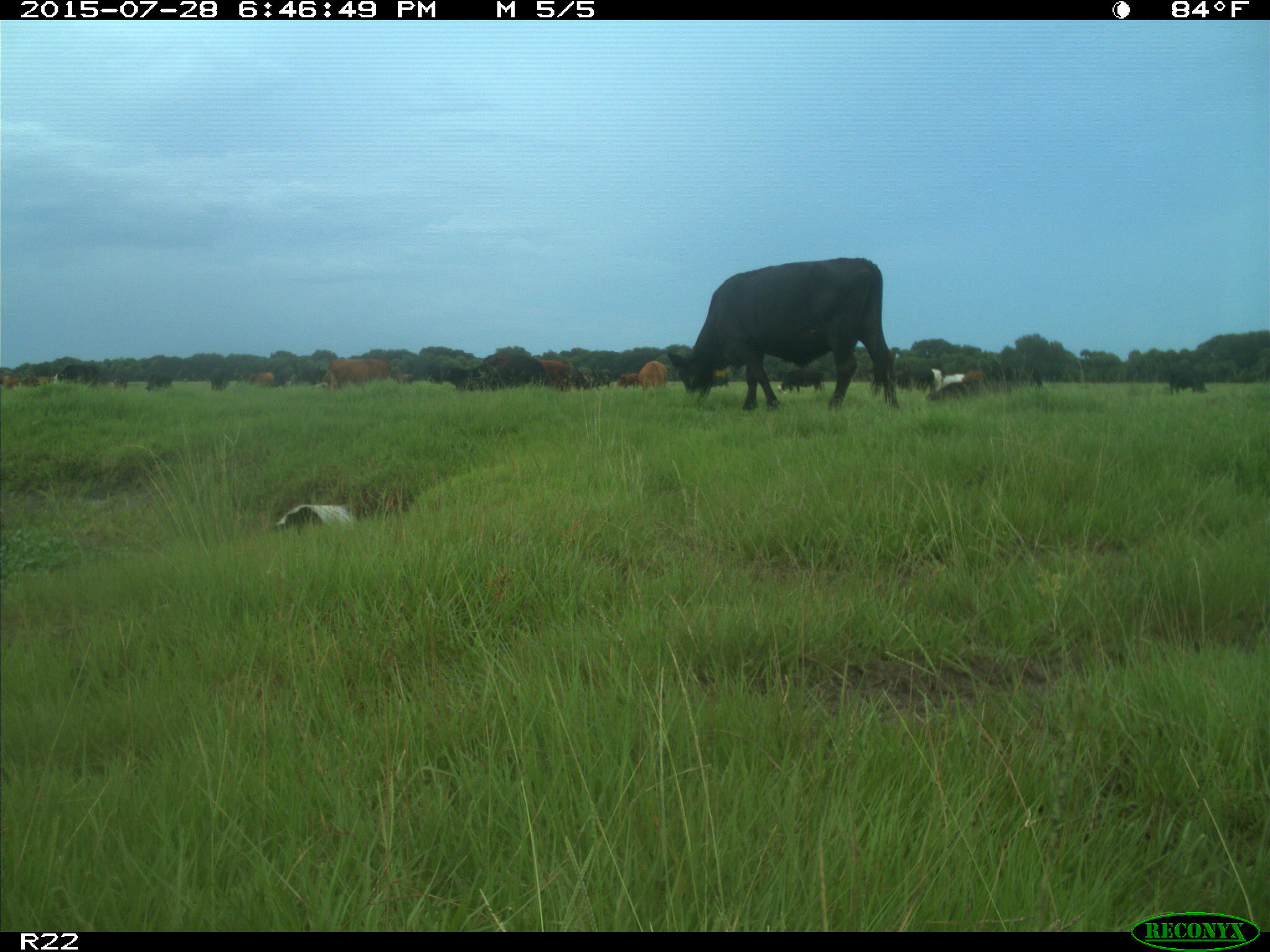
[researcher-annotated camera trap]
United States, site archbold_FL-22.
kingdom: Animalia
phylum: Chordata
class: Mammalia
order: Artiodactyla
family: Bovidae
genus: Bos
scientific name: Bos taurus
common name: domestic cow